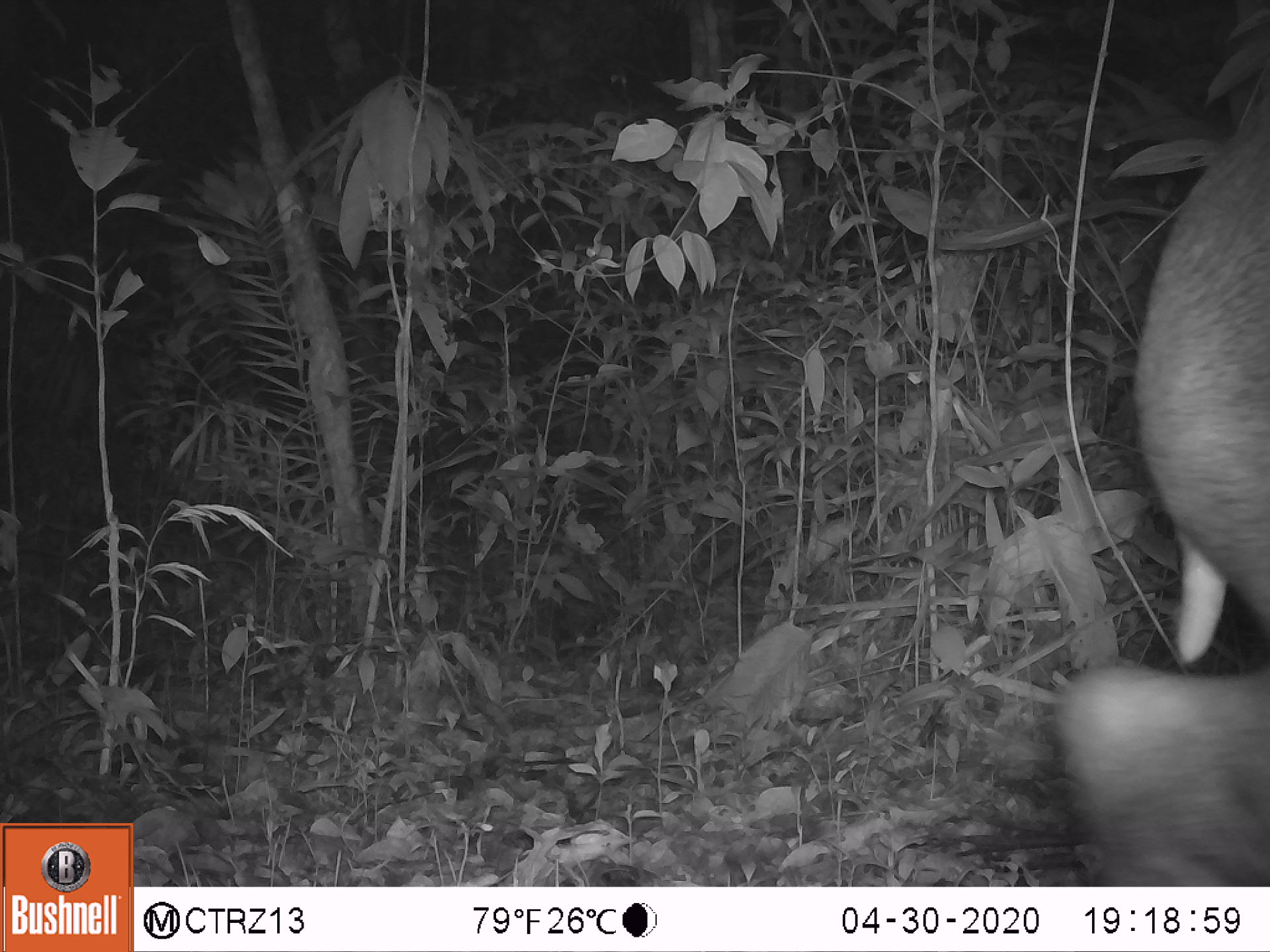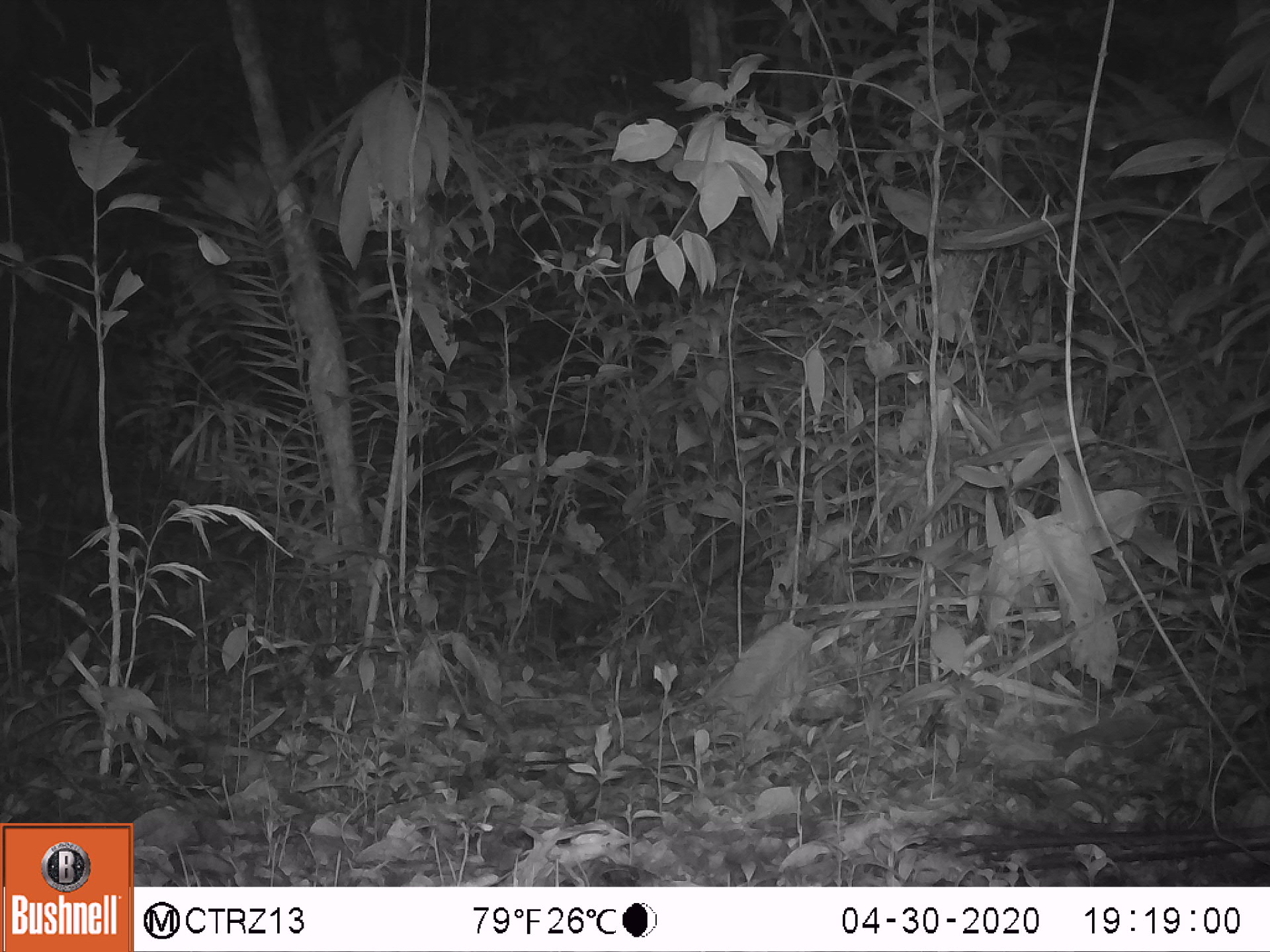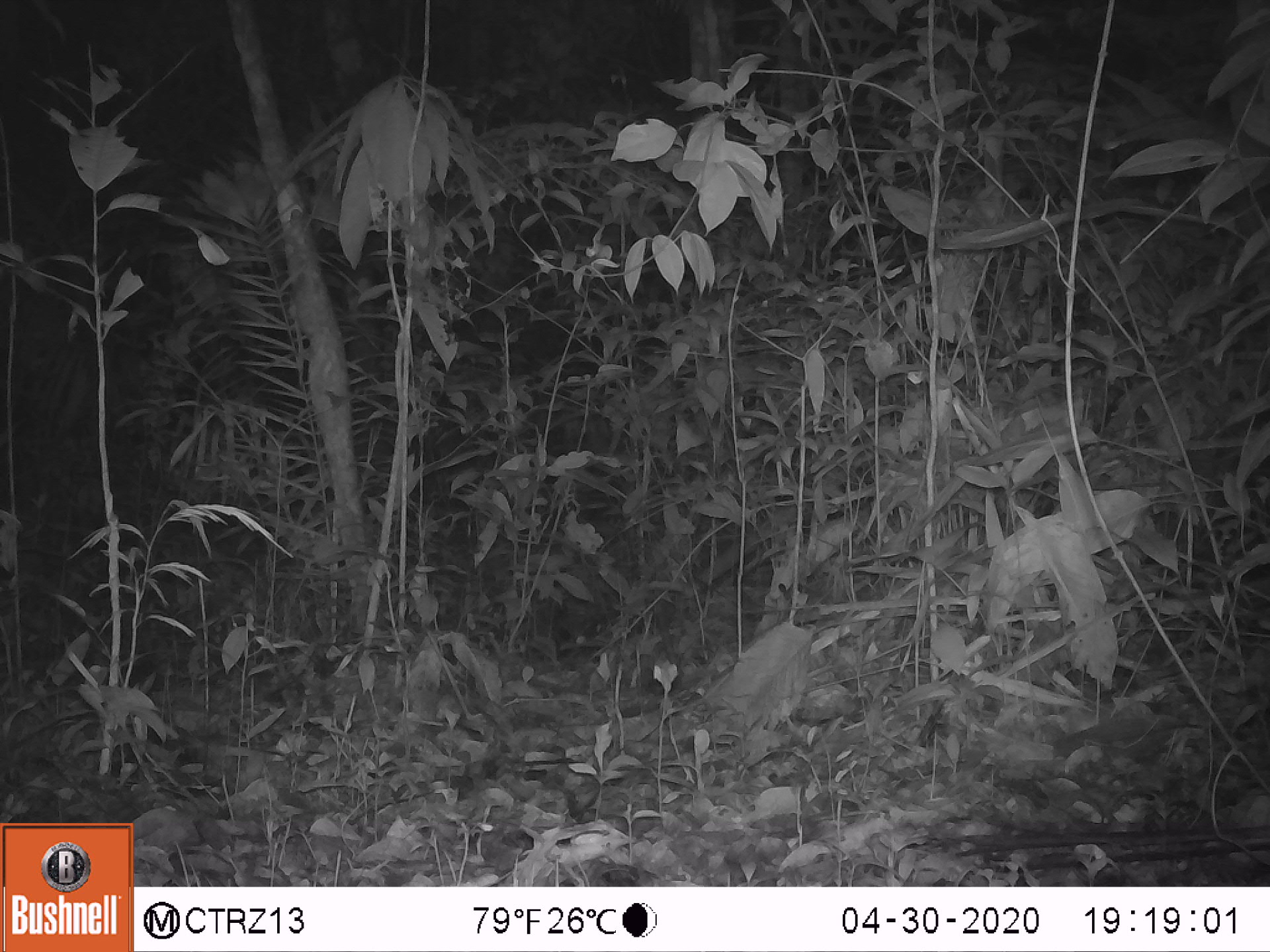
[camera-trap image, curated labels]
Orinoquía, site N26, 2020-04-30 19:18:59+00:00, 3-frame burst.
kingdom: Animalia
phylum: Chordata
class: Mammalia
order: Perissodactyla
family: Tapiridae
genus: Tapirus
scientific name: Tapirus terrestris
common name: lowland tapir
Lowland tapir (Tapirus terrestris).